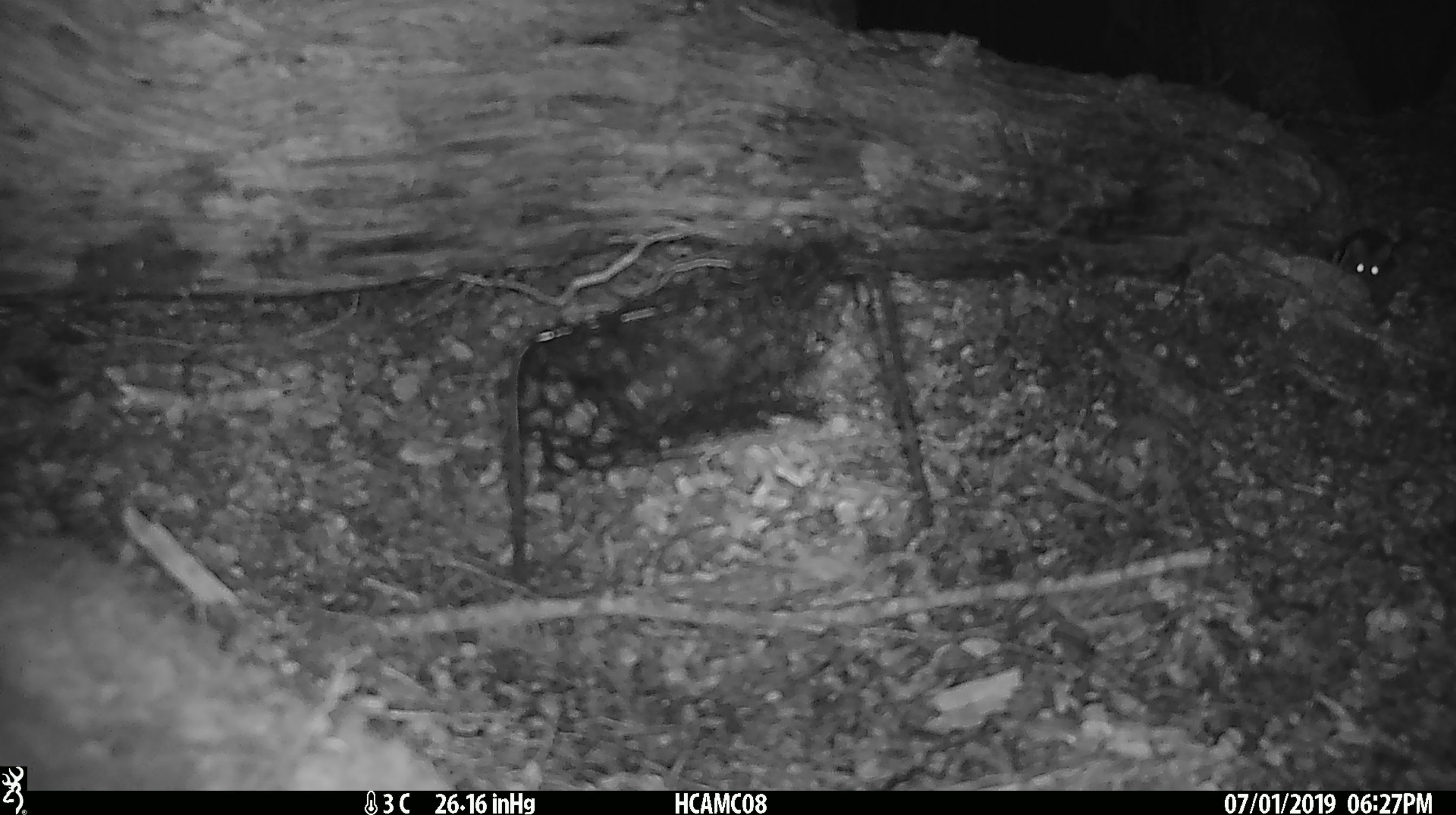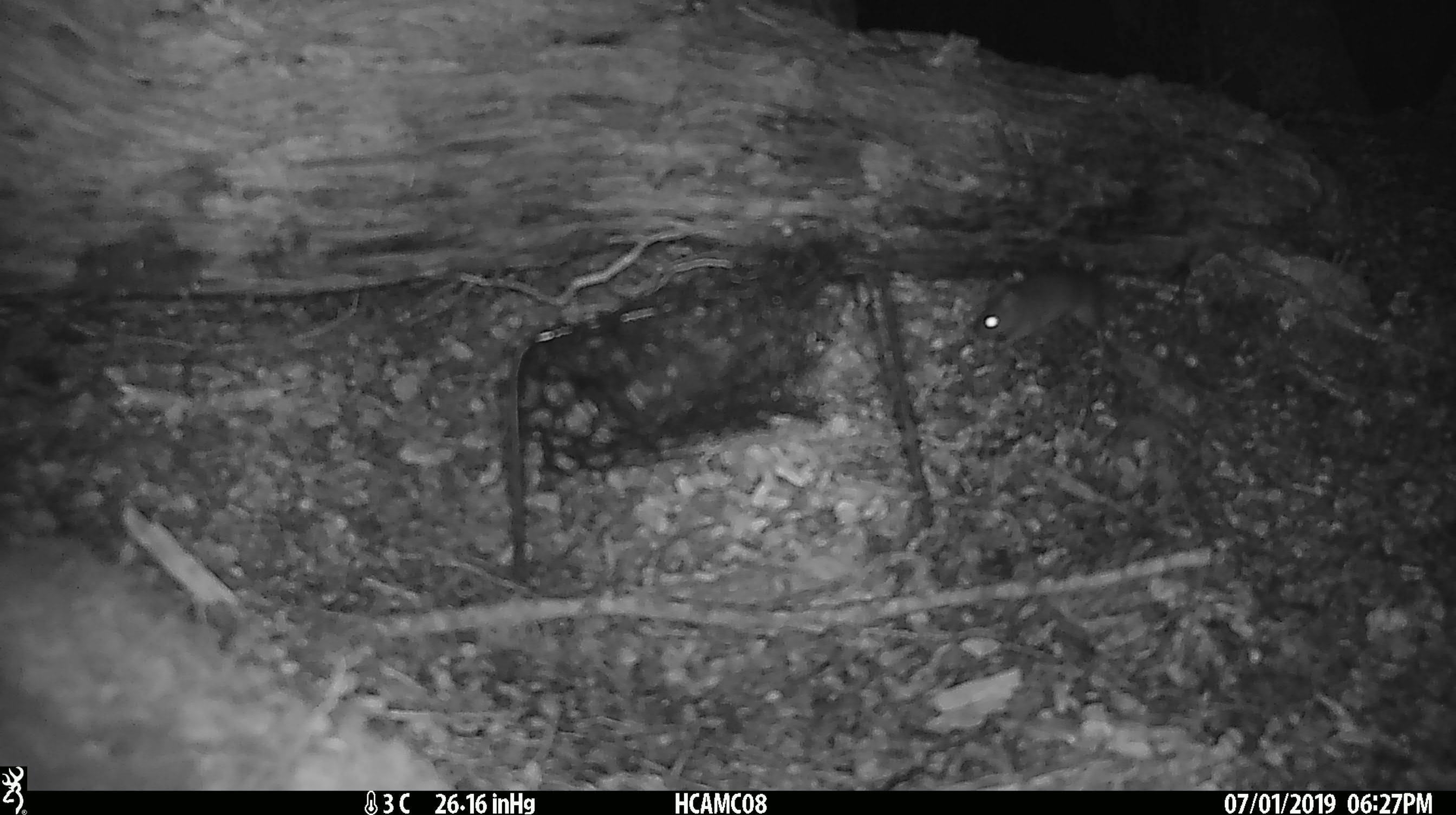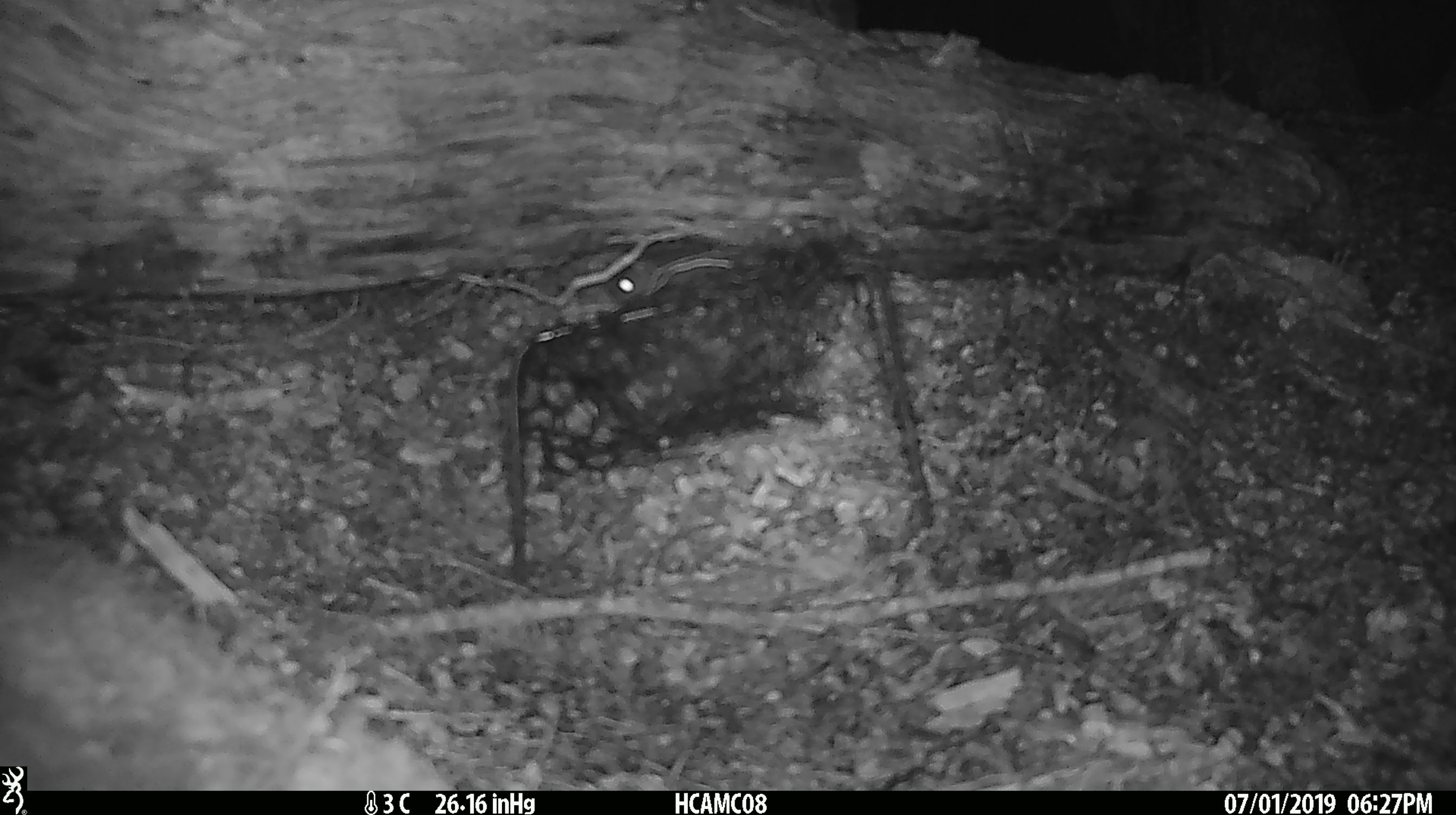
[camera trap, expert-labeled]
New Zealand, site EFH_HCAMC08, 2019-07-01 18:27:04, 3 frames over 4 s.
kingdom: Animalia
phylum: Chordata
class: Mammalia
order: Rodentia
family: Muridae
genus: Mus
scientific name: Mus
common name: mouse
Mouse (Mus).